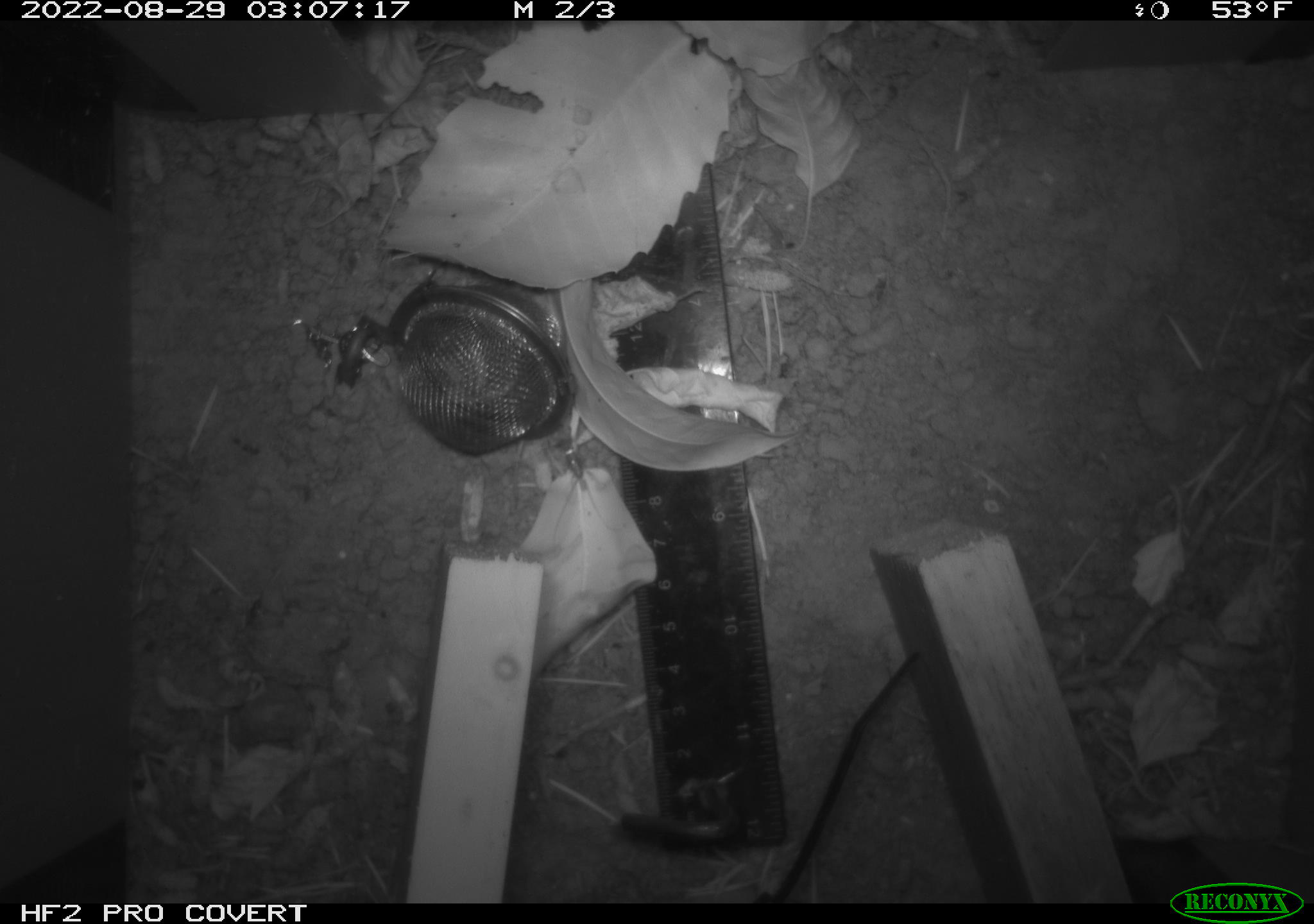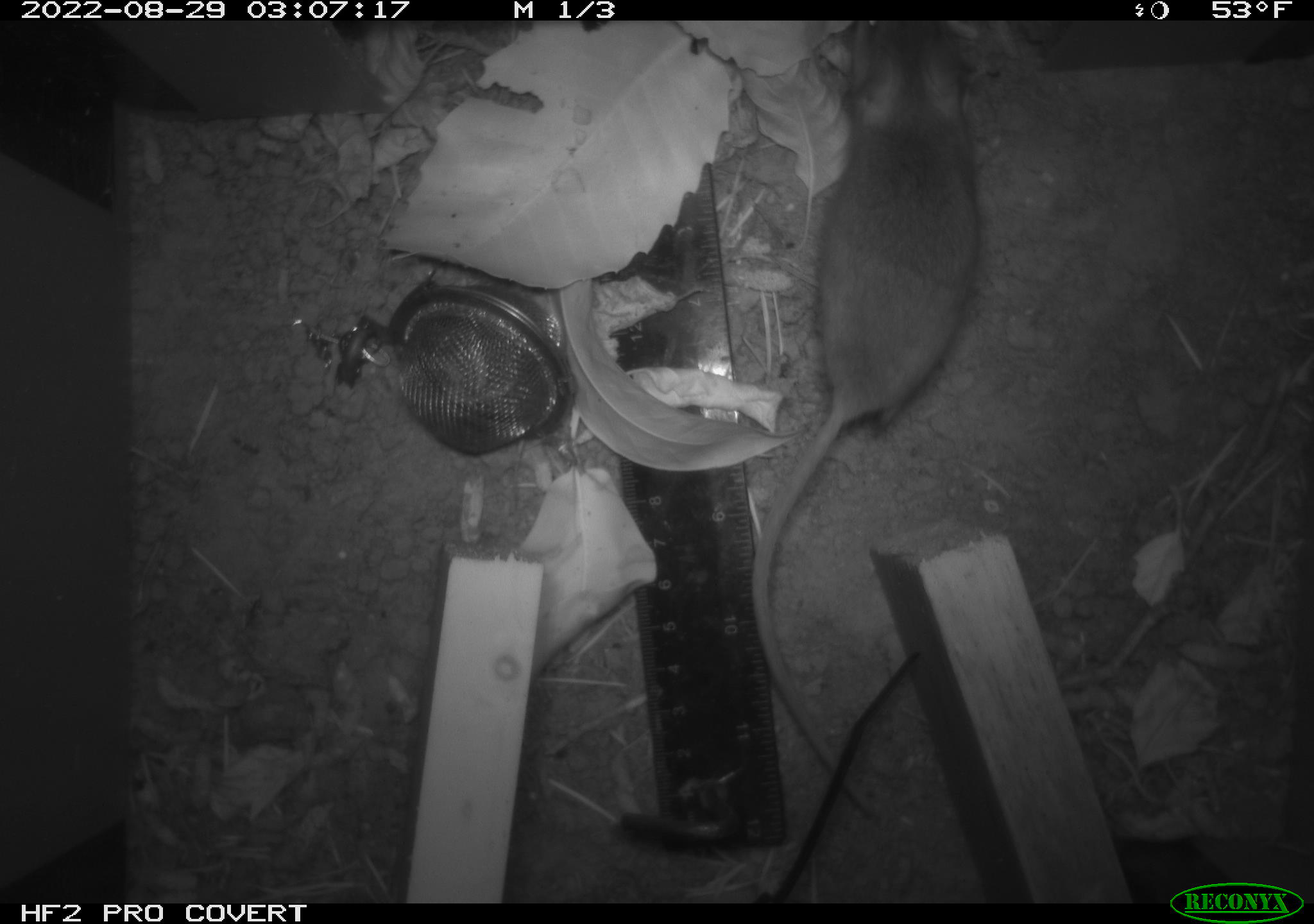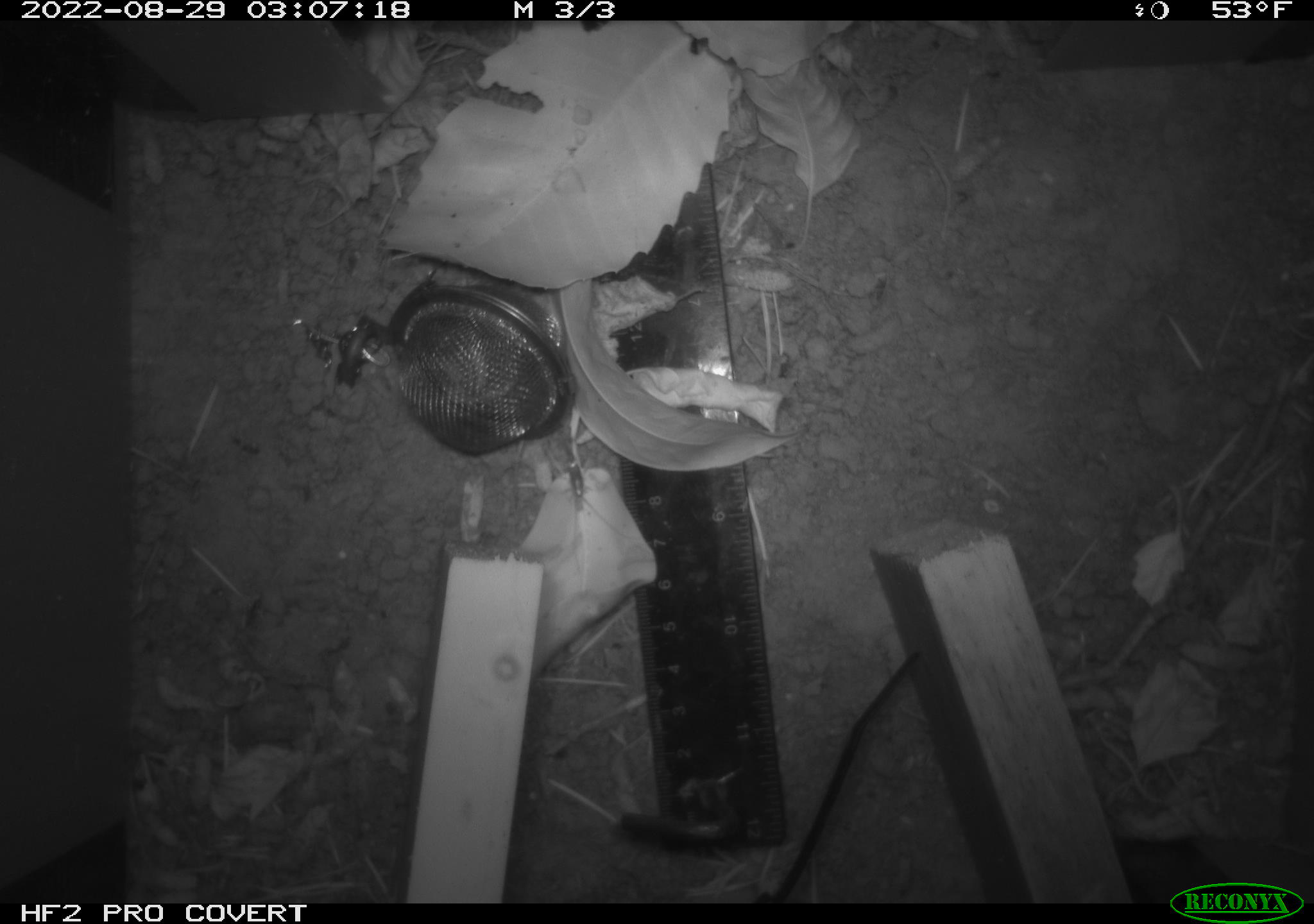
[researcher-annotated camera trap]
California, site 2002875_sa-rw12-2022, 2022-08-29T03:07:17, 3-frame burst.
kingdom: Animalia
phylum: Chordata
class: Mammalia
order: Rodentia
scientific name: Rodentia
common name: rodent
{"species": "rodent (Rodentia)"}